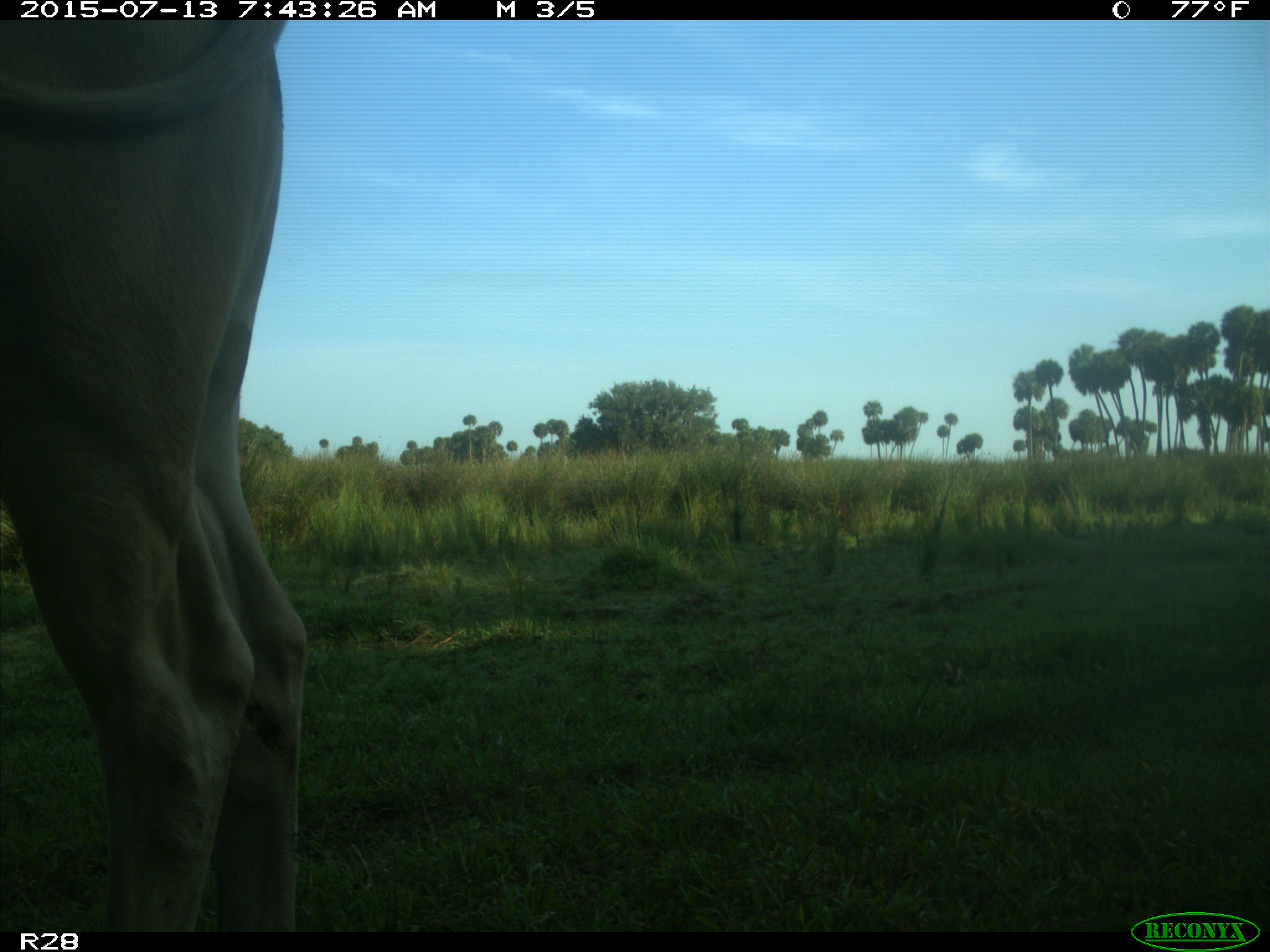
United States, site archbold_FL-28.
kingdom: Animalia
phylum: Chordata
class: Mammalia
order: Artiodactyla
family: Bovidae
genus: Bos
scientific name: Bos taurus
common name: domestic cow